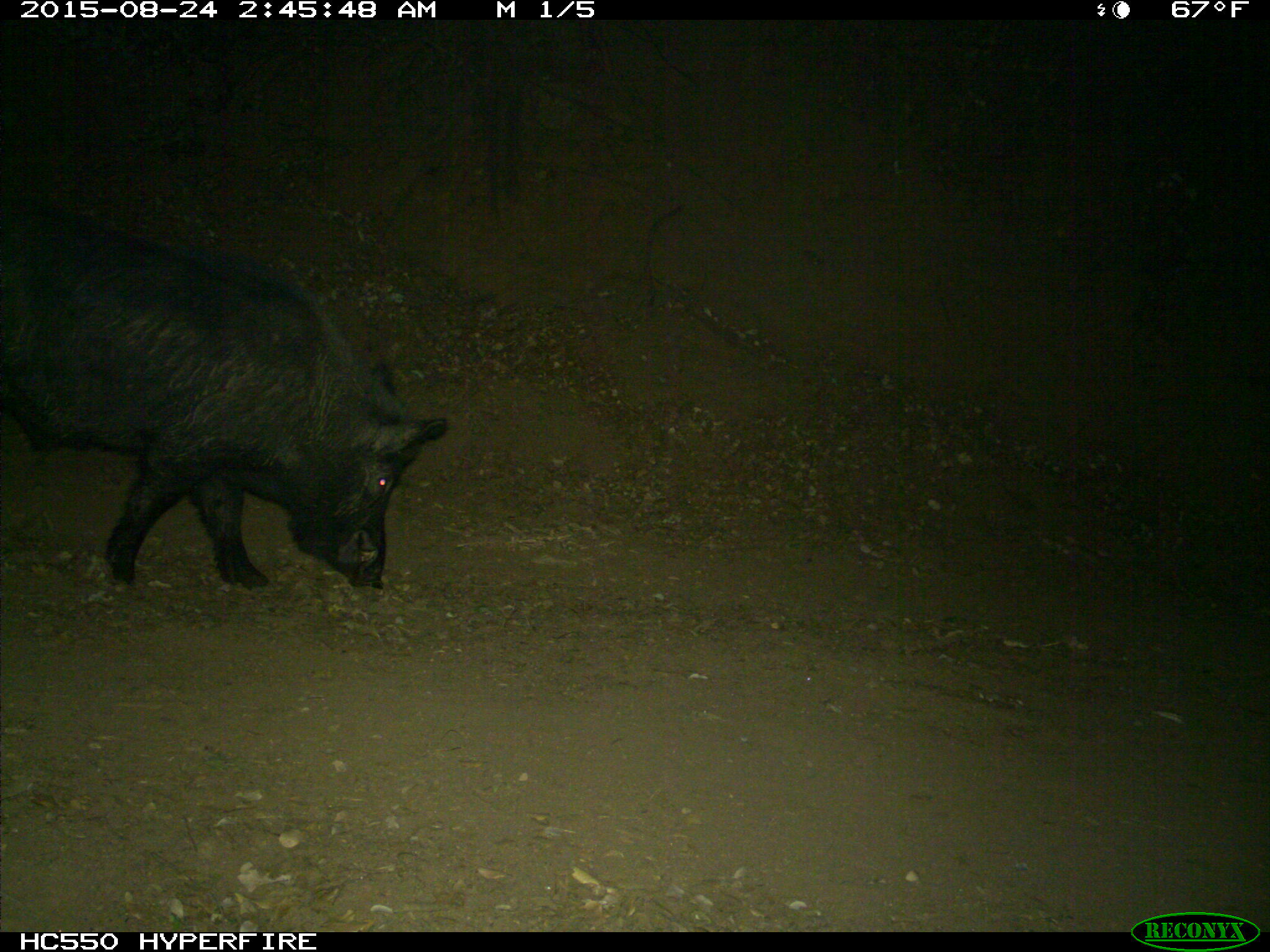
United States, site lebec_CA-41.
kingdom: Animalia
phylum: Chordata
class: Mammalia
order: Artiodactyla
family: Suidae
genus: Sus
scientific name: Sus scrofa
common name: wild boar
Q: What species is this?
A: Sus scrofa (wild boar).